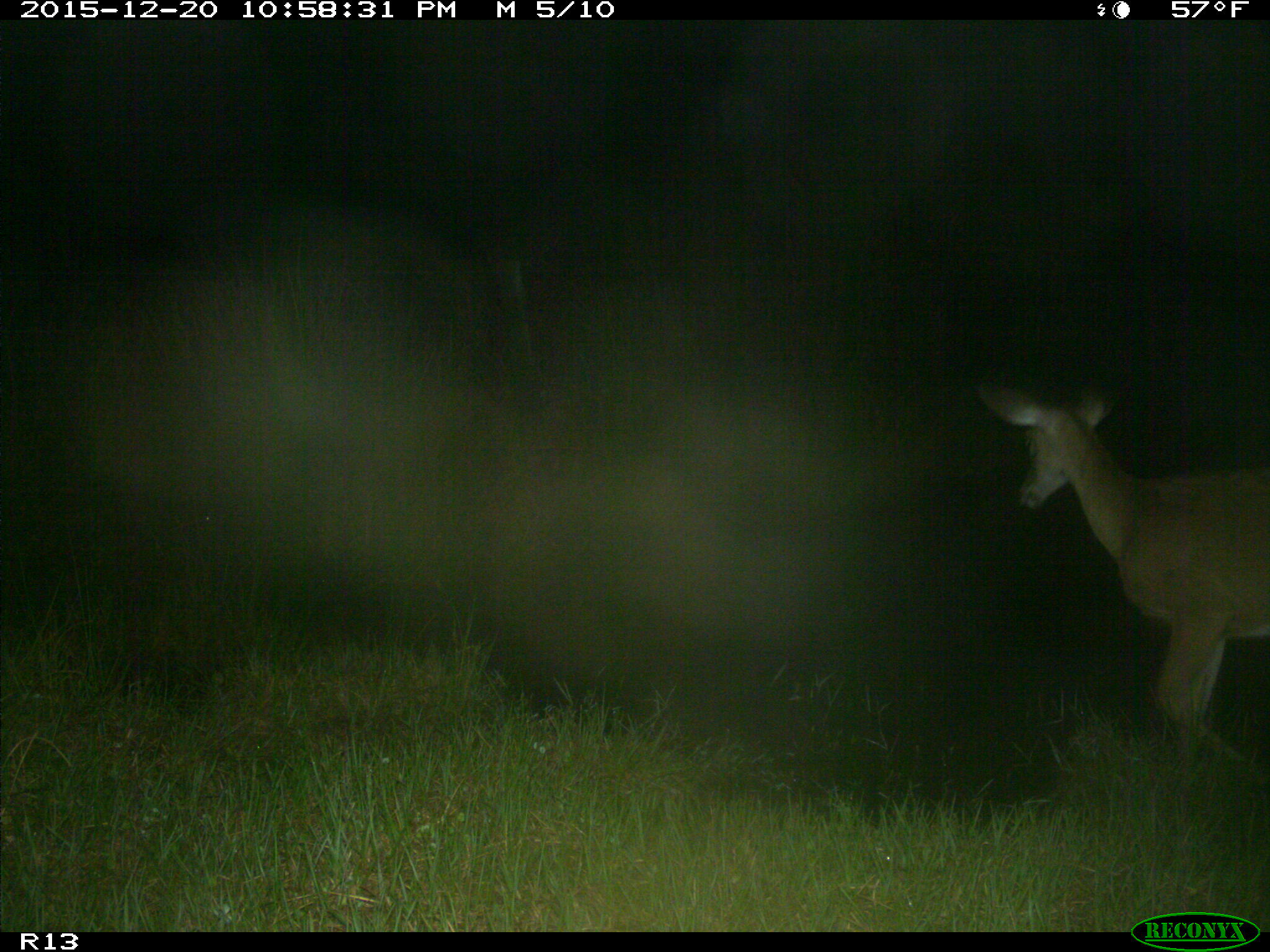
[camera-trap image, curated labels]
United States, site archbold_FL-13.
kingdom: Animalia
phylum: Chordata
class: Mammalia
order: Artiodactyla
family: Cervidae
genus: Odocoileus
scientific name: Odocoileus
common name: deer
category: unidentified deer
Unidentified deer (deer) (Odocoileus).